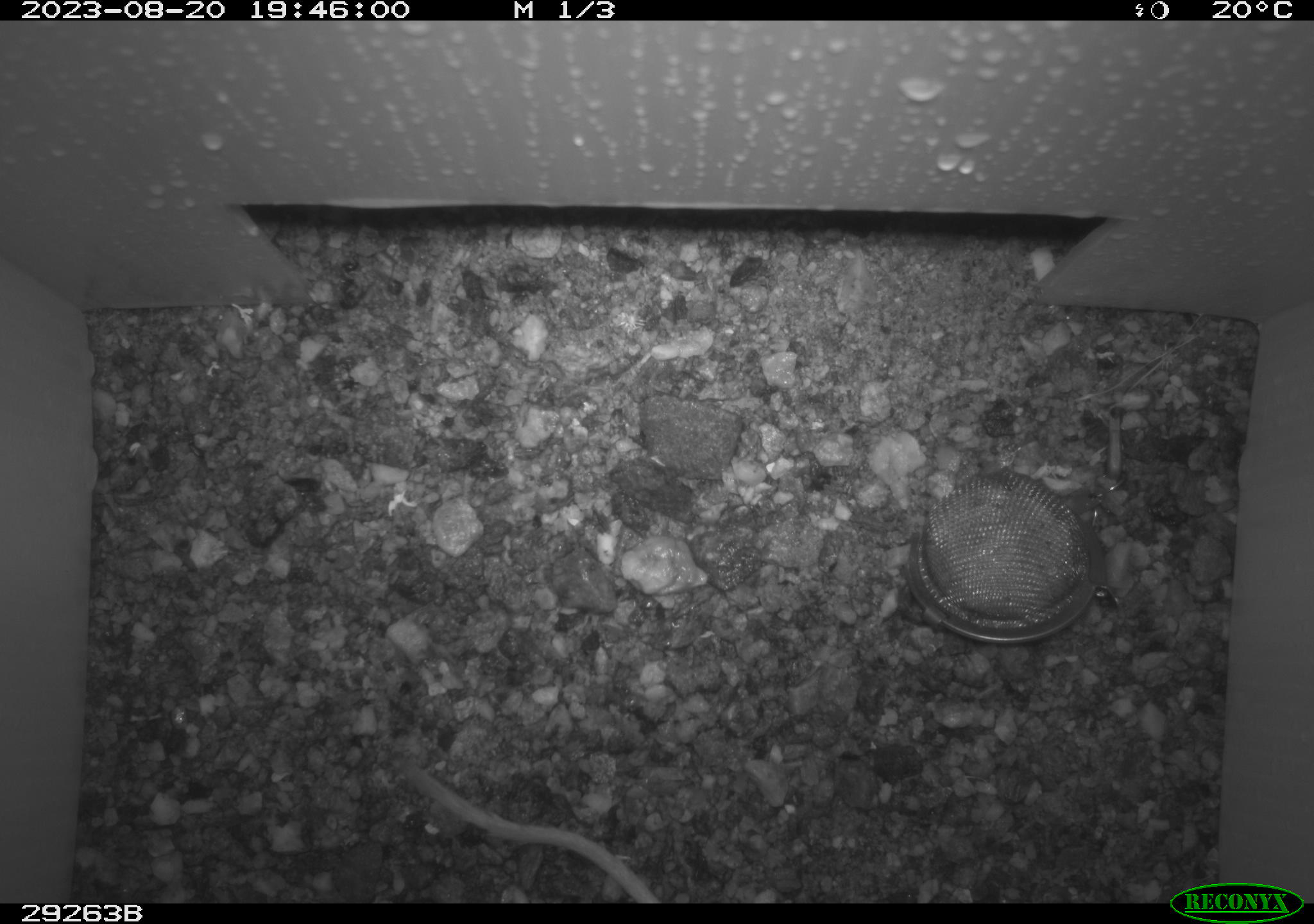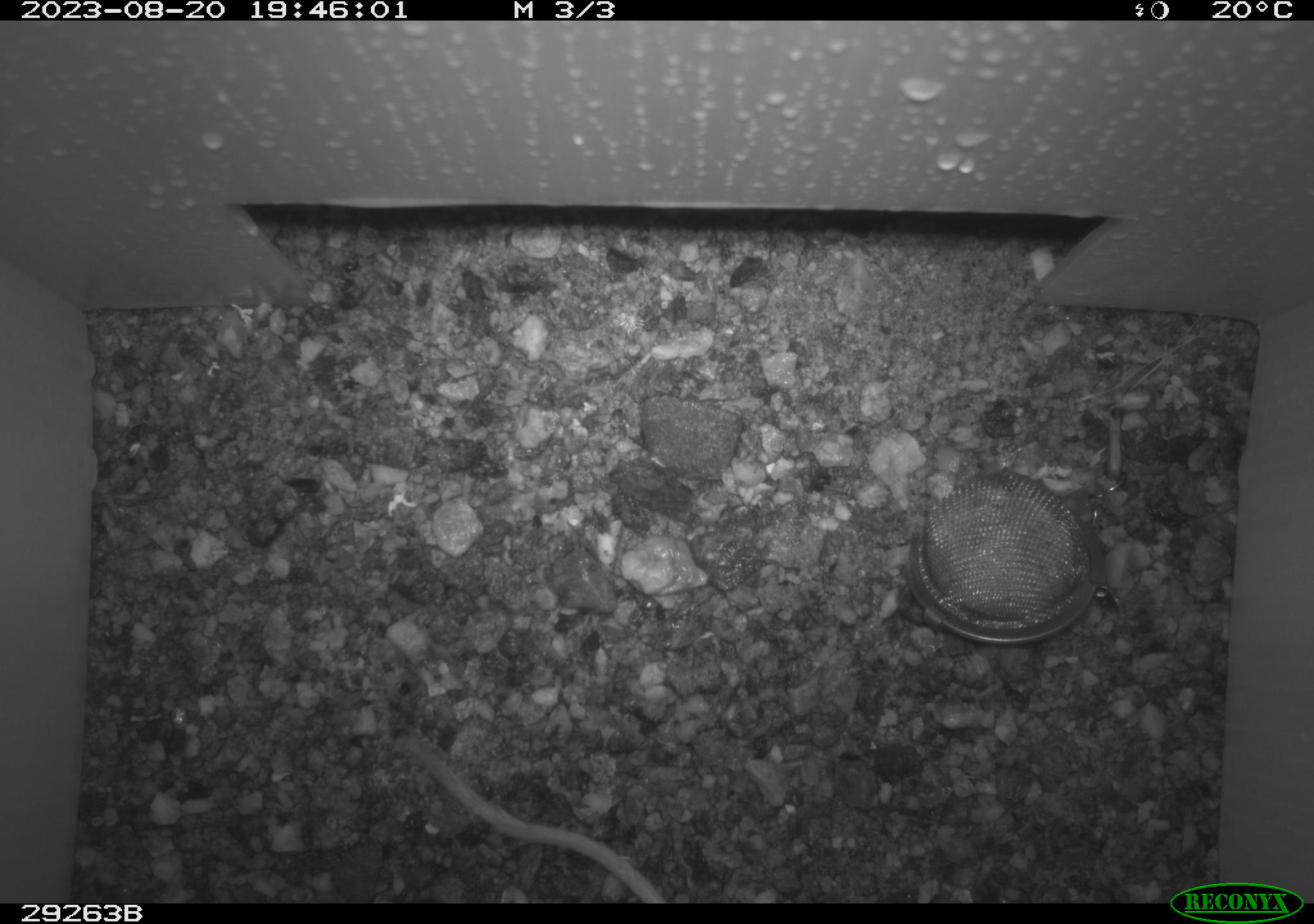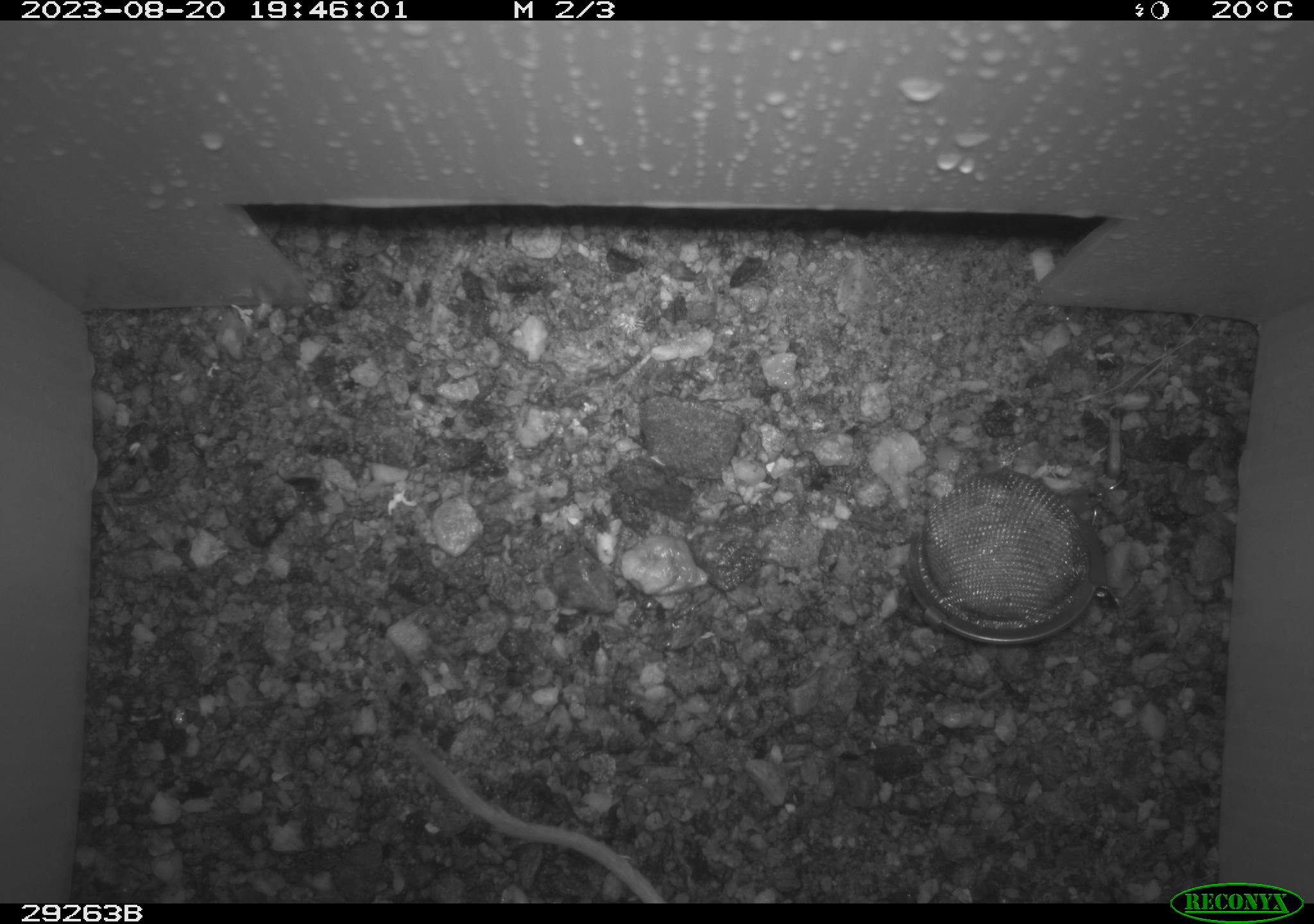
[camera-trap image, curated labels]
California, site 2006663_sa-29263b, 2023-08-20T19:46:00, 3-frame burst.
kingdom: Animalia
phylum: Chordata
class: Mammalia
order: Rodentia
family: Heteromyidae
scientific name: Heteromyidae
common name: kangaroo rats and pocket mice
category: heteromyidae family